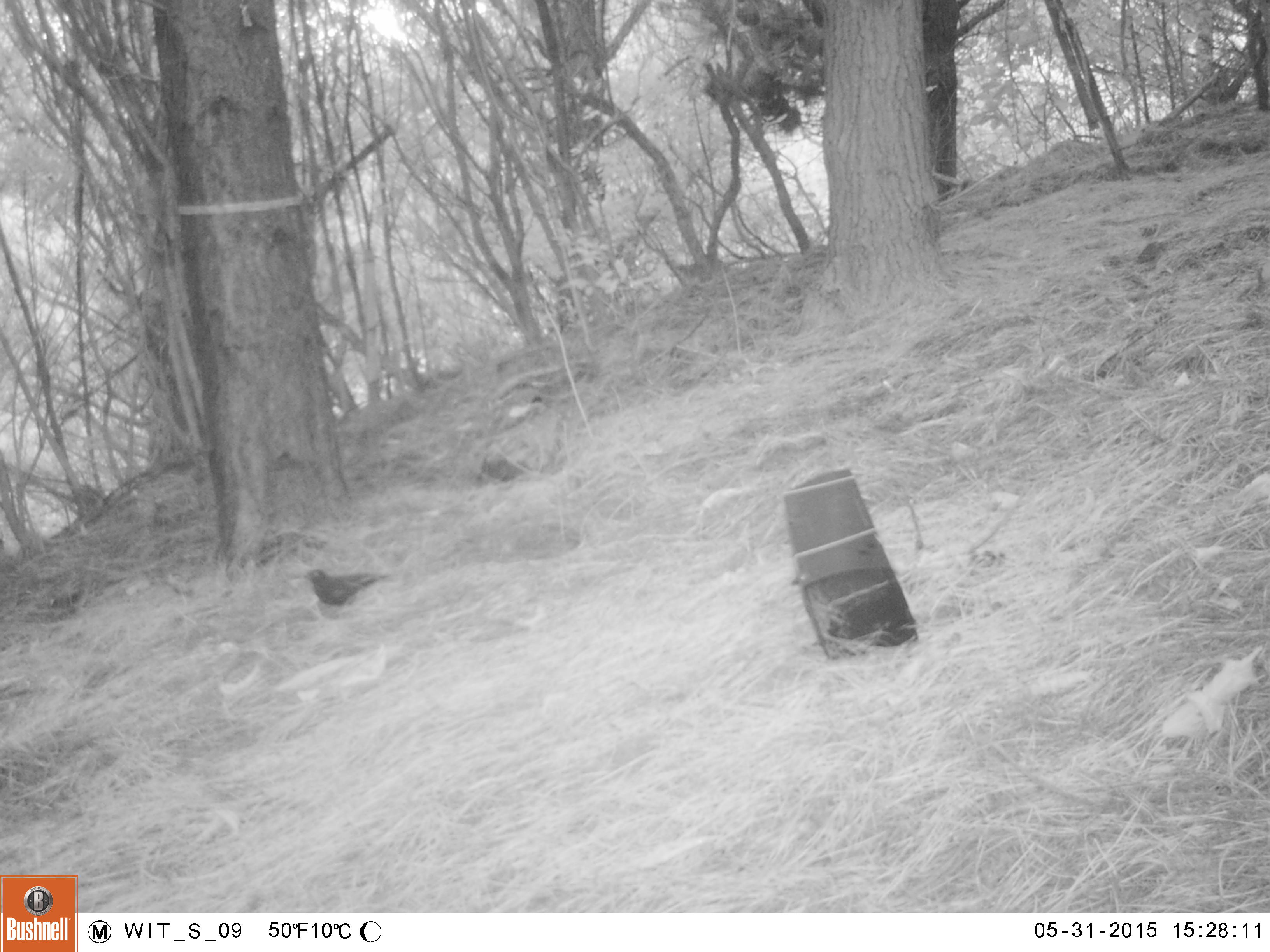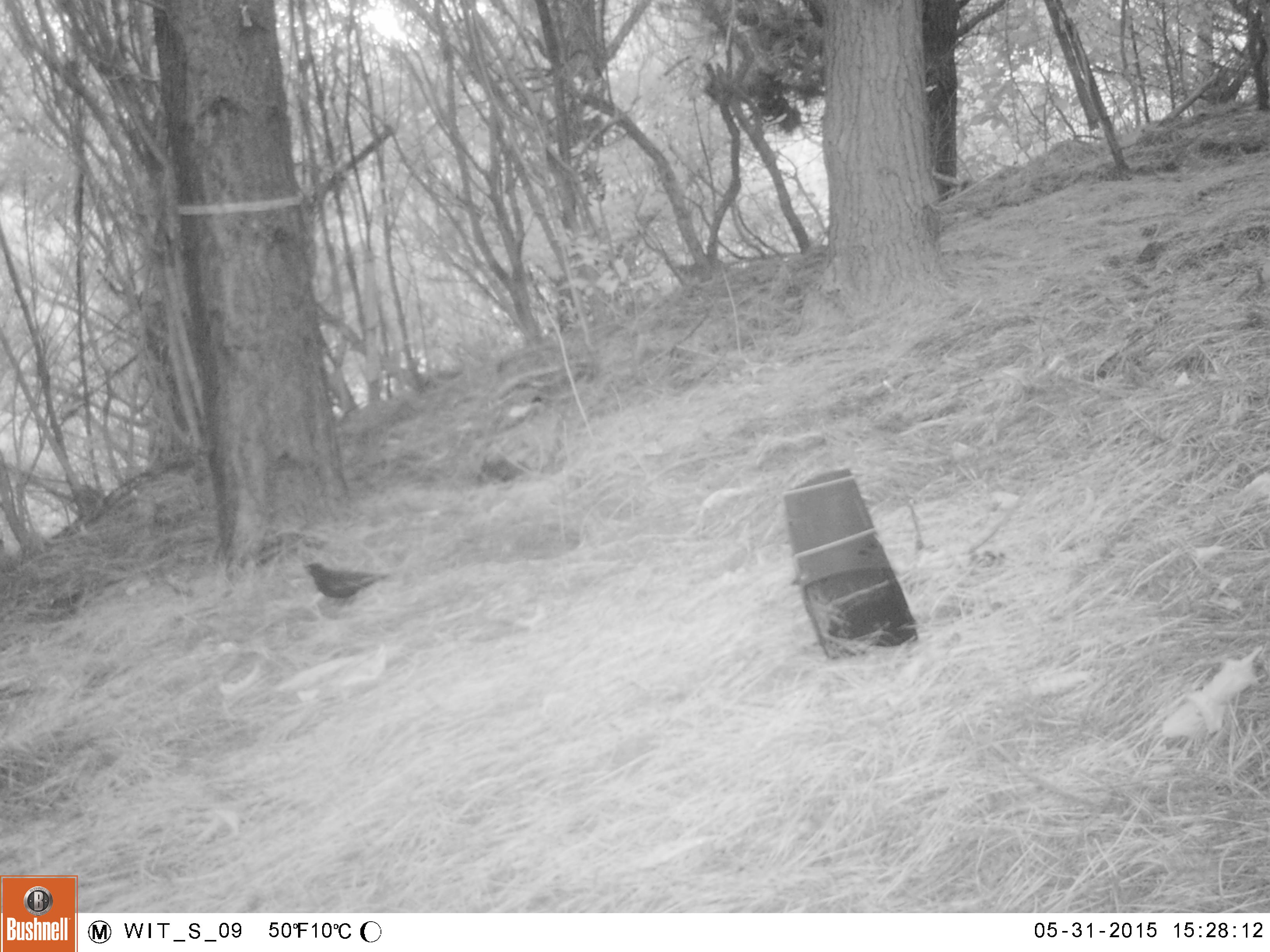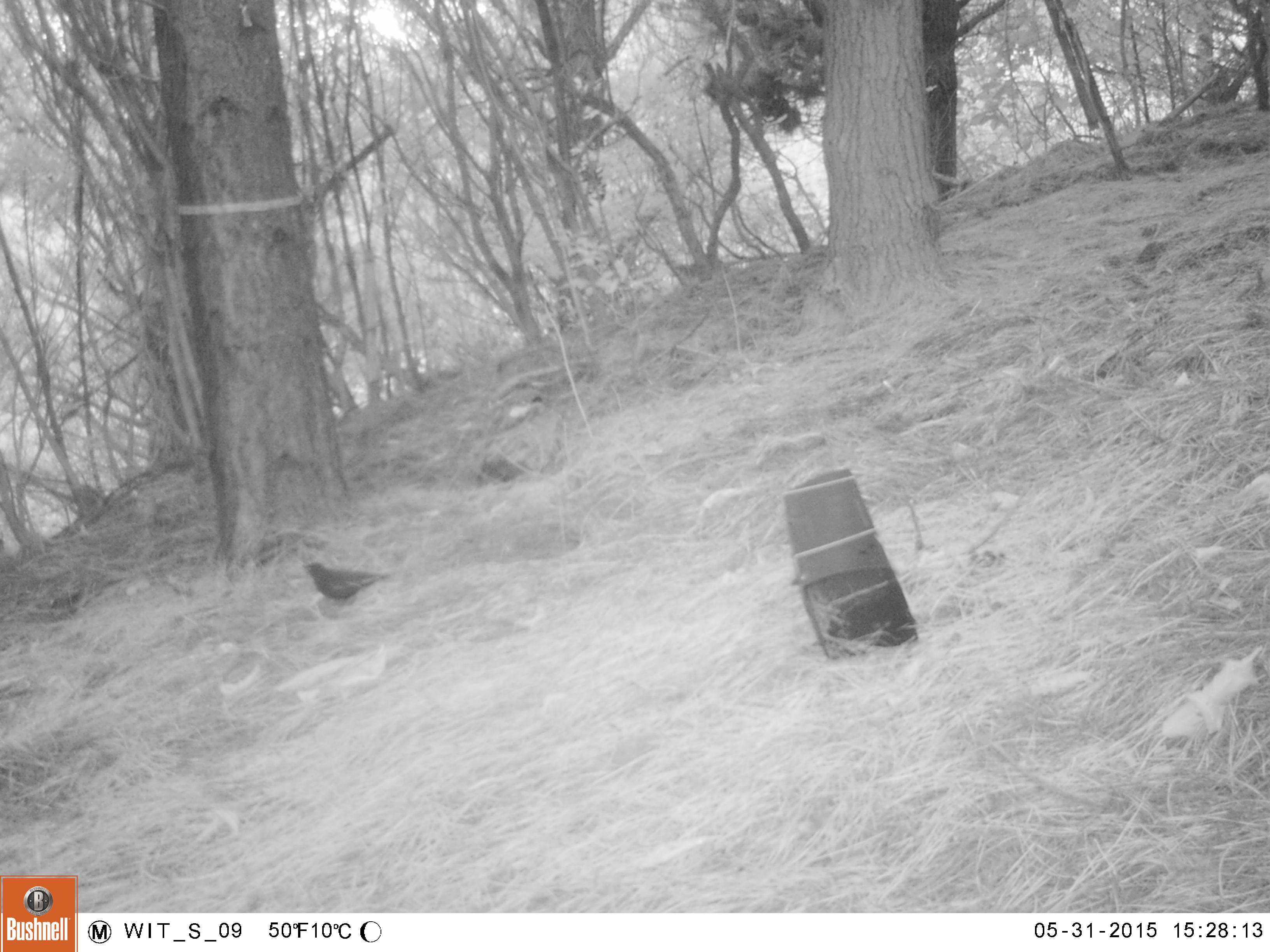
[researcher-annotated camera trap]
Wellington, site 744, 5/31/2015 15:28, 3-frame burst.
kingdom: Animalia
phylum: Chordata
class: Aves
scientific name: Aves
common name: bird